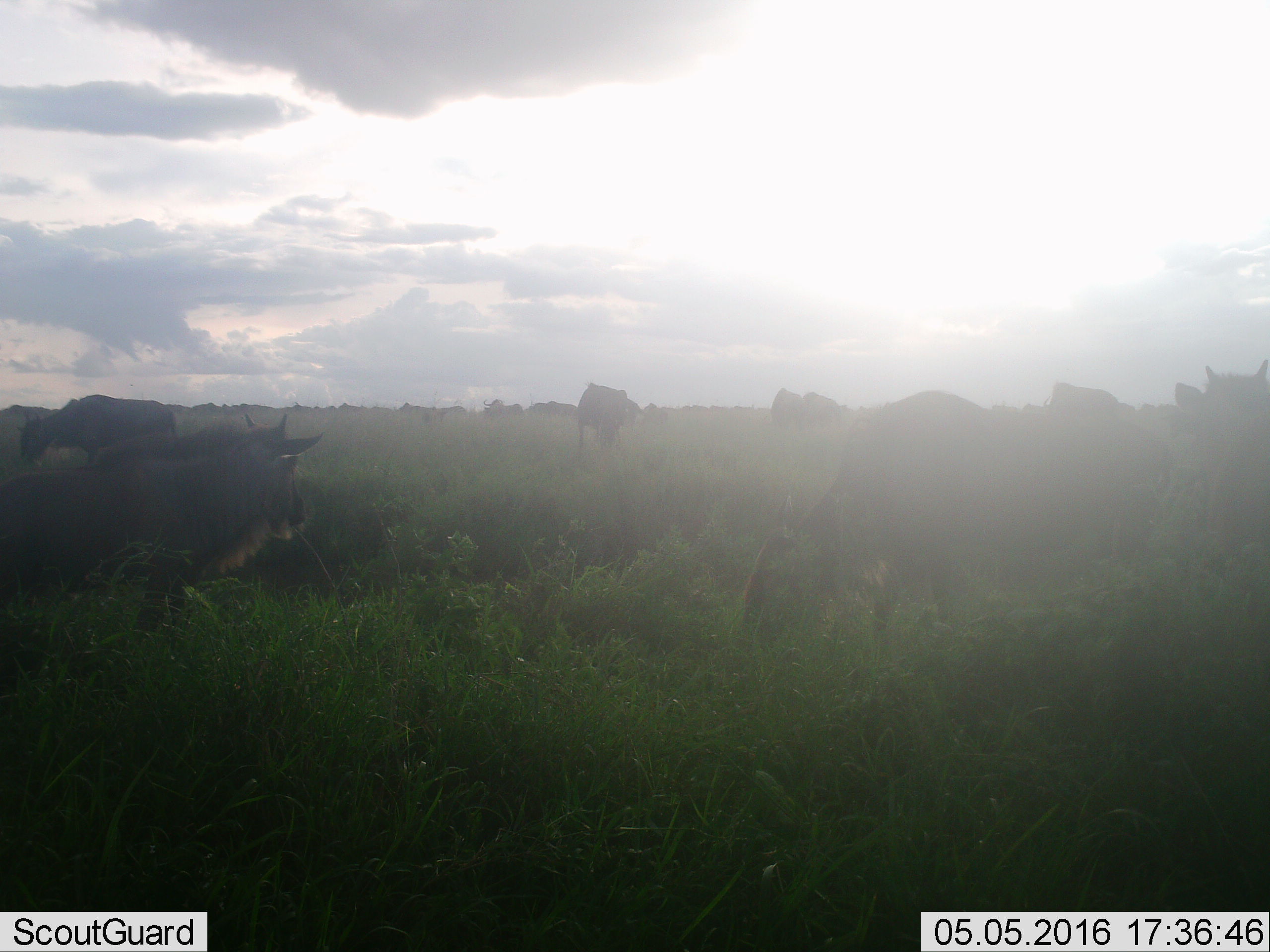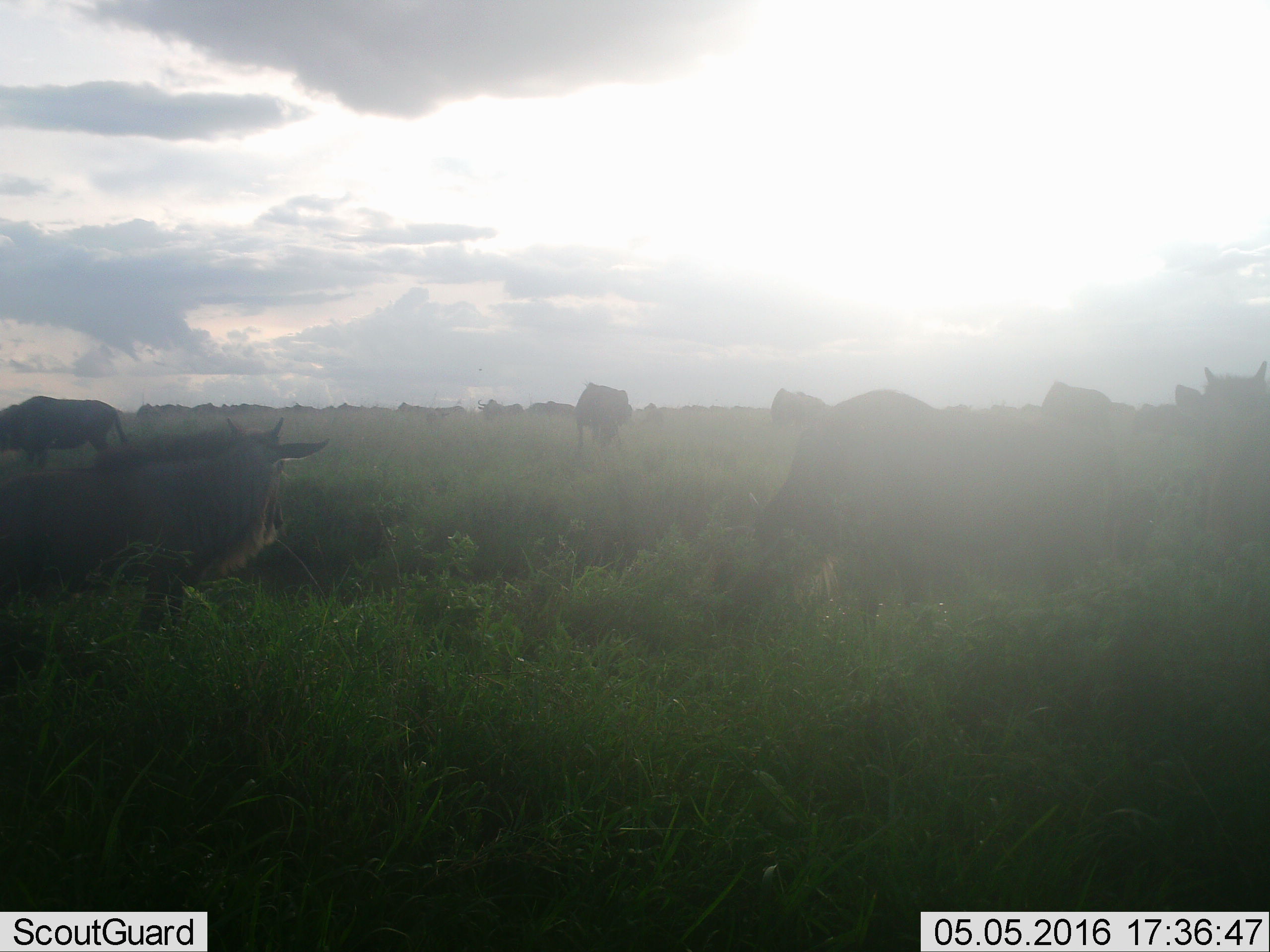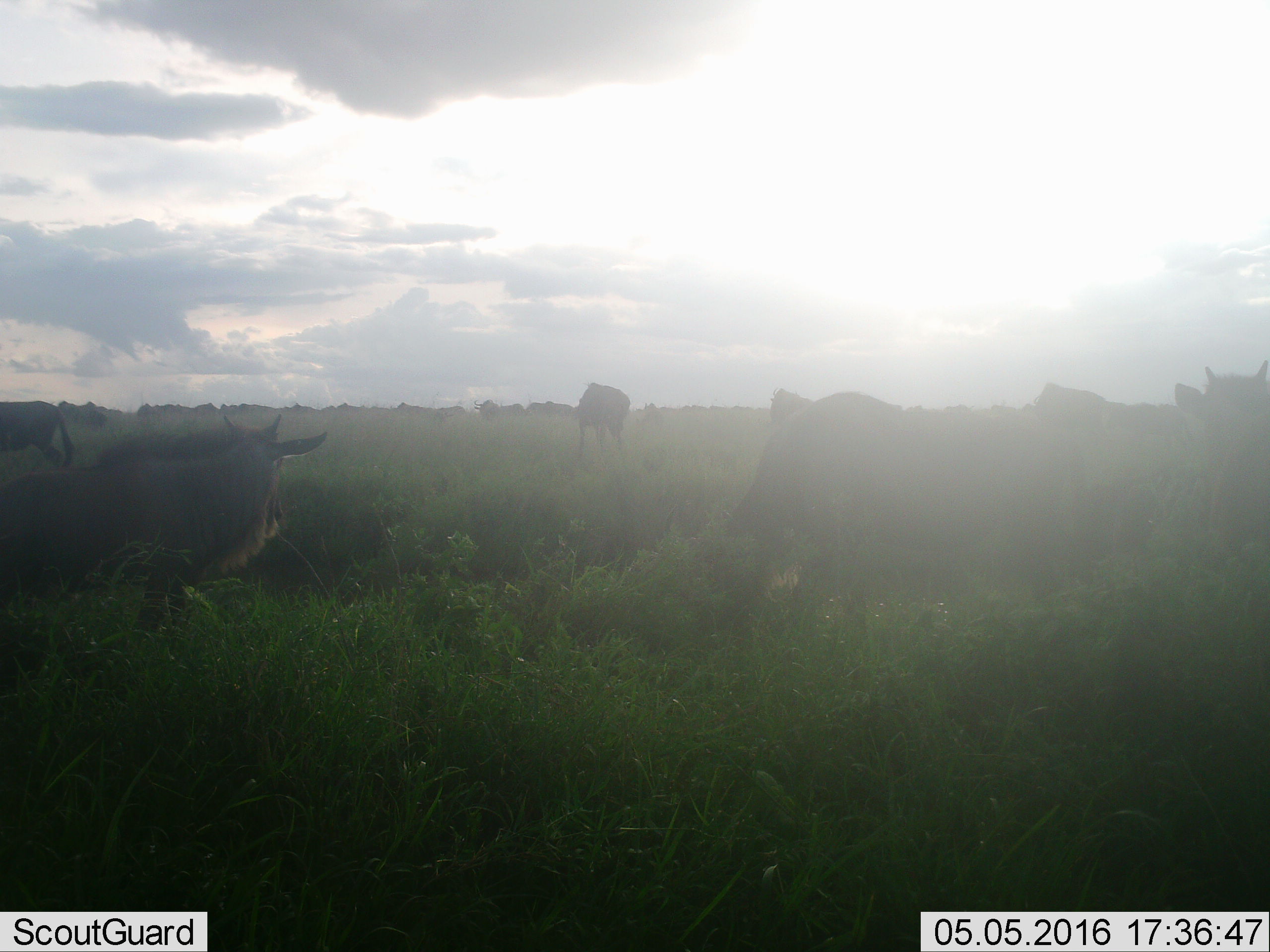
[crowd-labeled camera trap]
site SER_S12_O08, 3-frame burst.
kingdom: Animalia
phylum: Chordata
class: Mammalia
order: Artiodactyla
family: Bovidae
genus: Connochaetes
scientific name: Connochaetes taurinus taurinus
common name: blue wildebeest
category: wildebeestblue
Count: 11-50.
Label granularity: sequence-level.